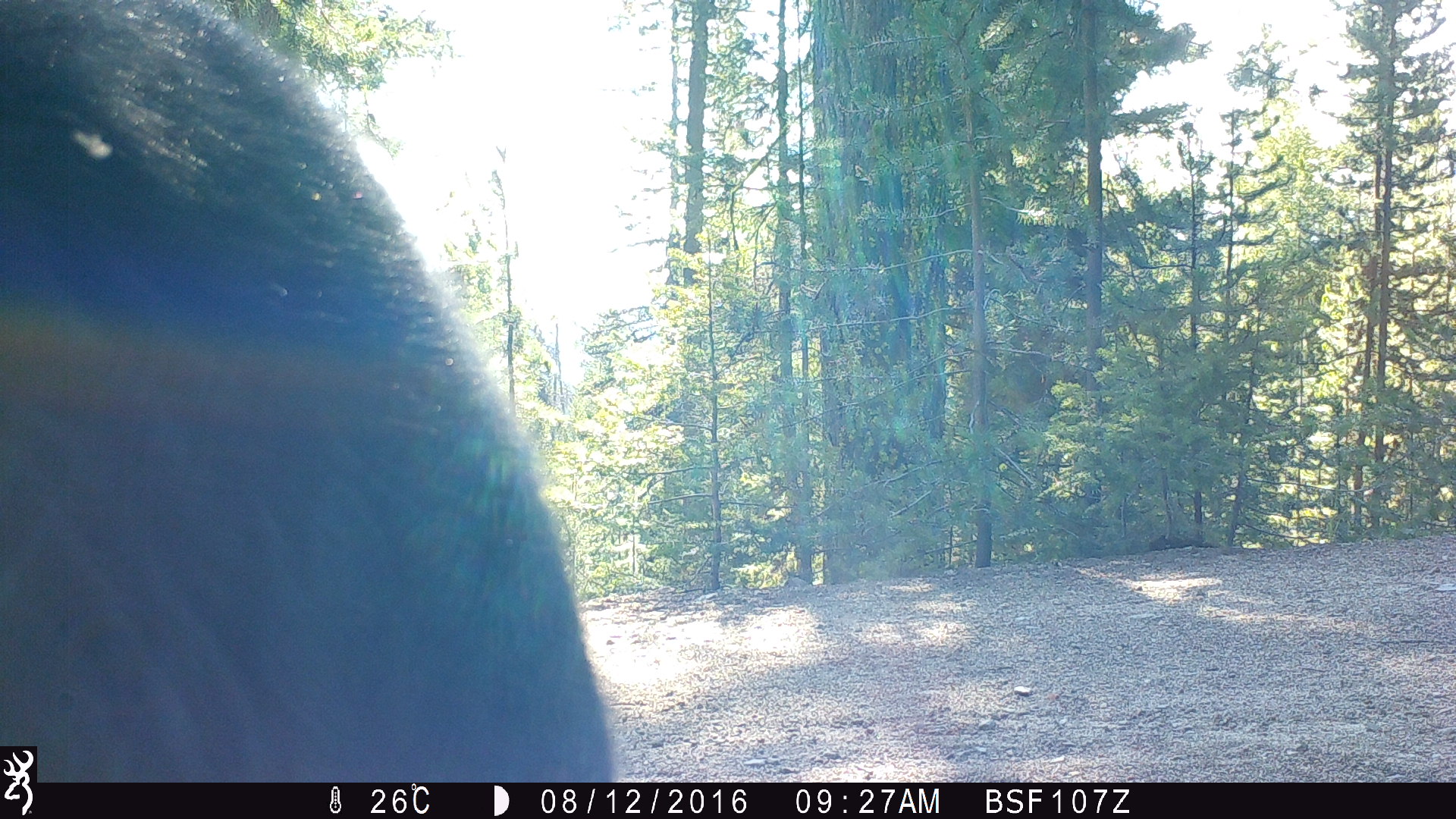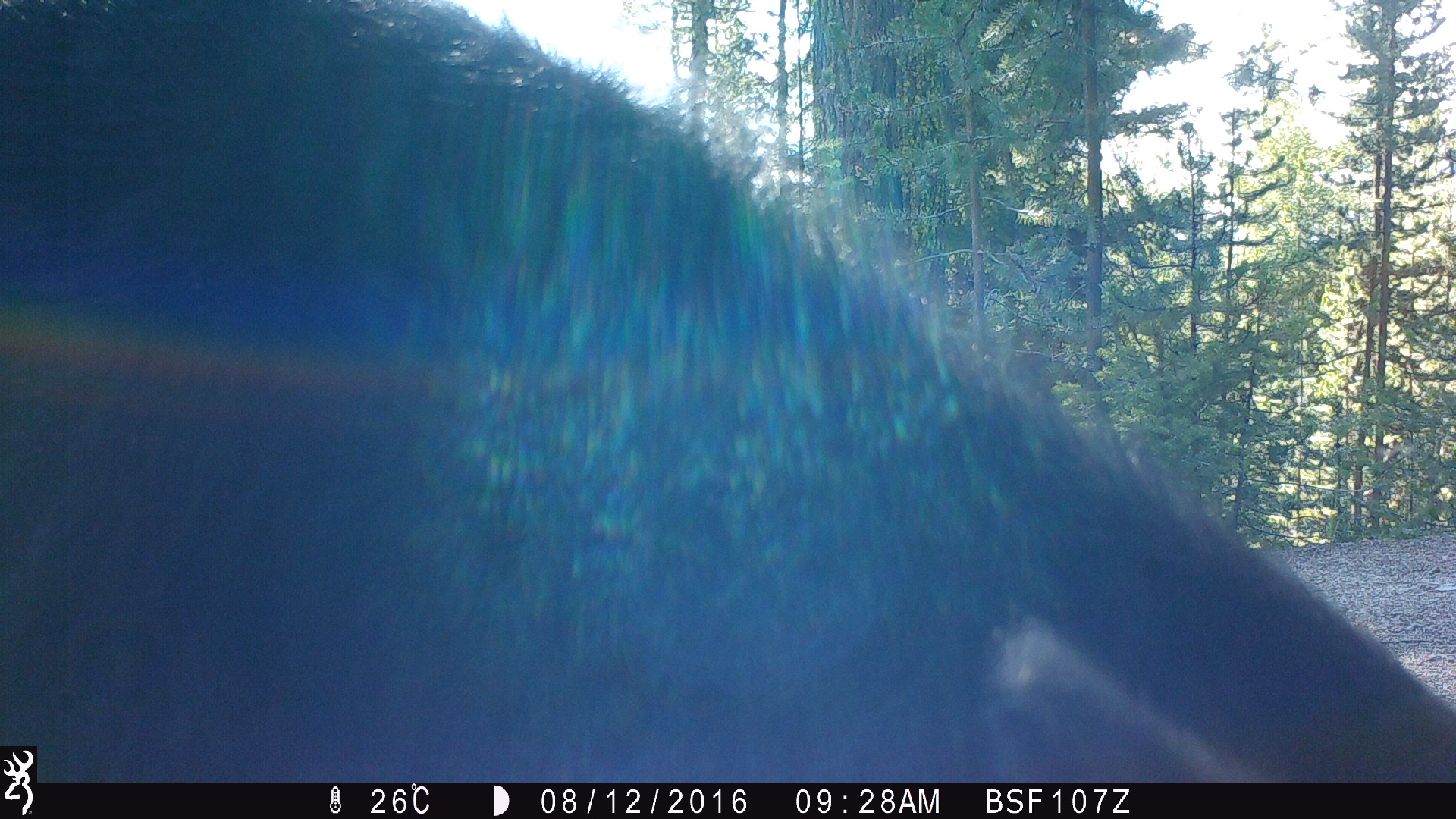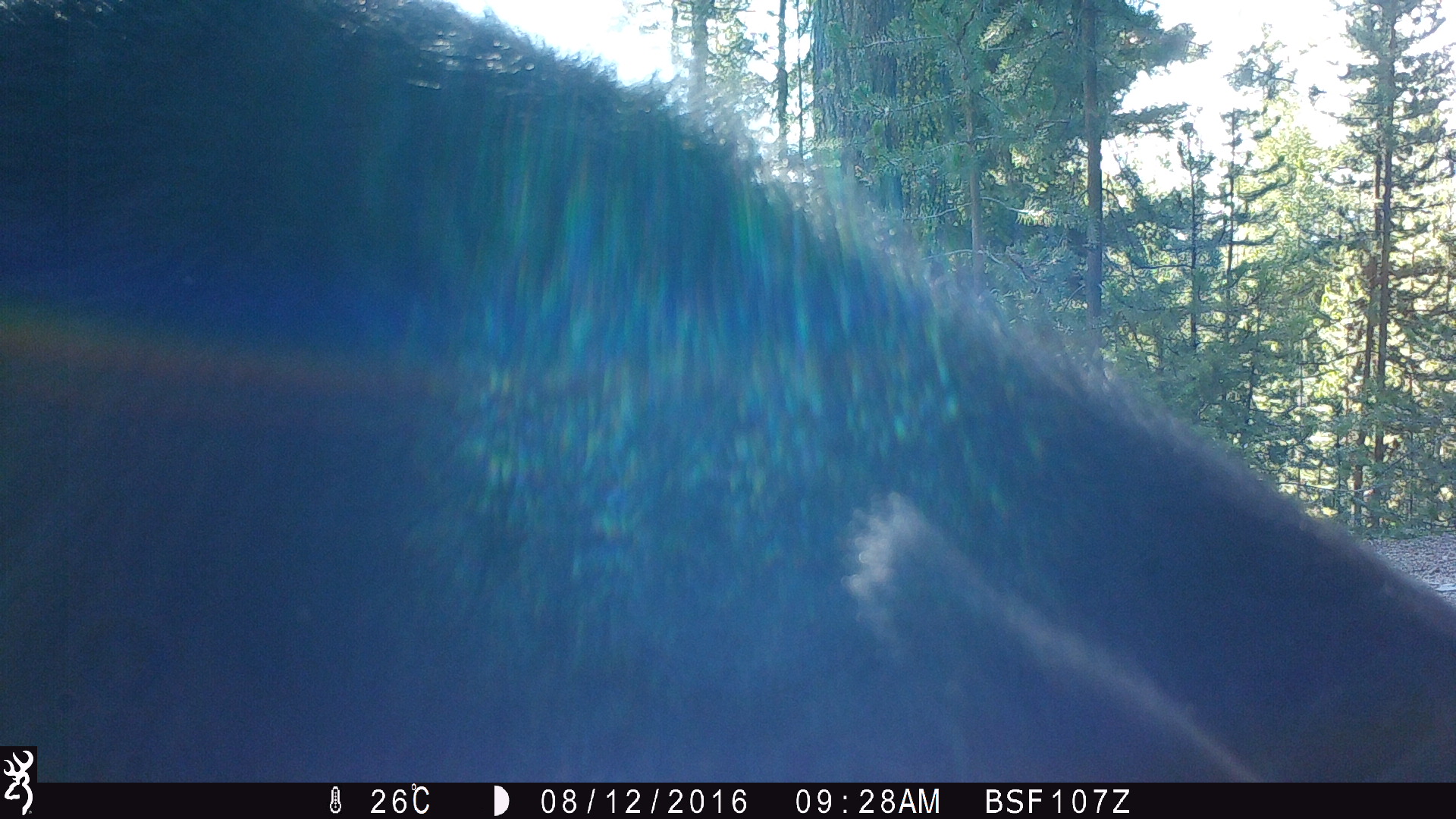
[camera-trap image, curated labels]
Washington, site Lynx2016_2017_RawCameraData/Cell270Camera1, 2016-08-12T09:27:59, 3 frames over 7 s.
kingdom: Animalia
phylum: Chordata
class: Mammalia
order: Artiodactyla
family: Bovidae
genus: Bos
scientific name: Bos taurus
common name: domestic cattle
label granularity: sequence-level